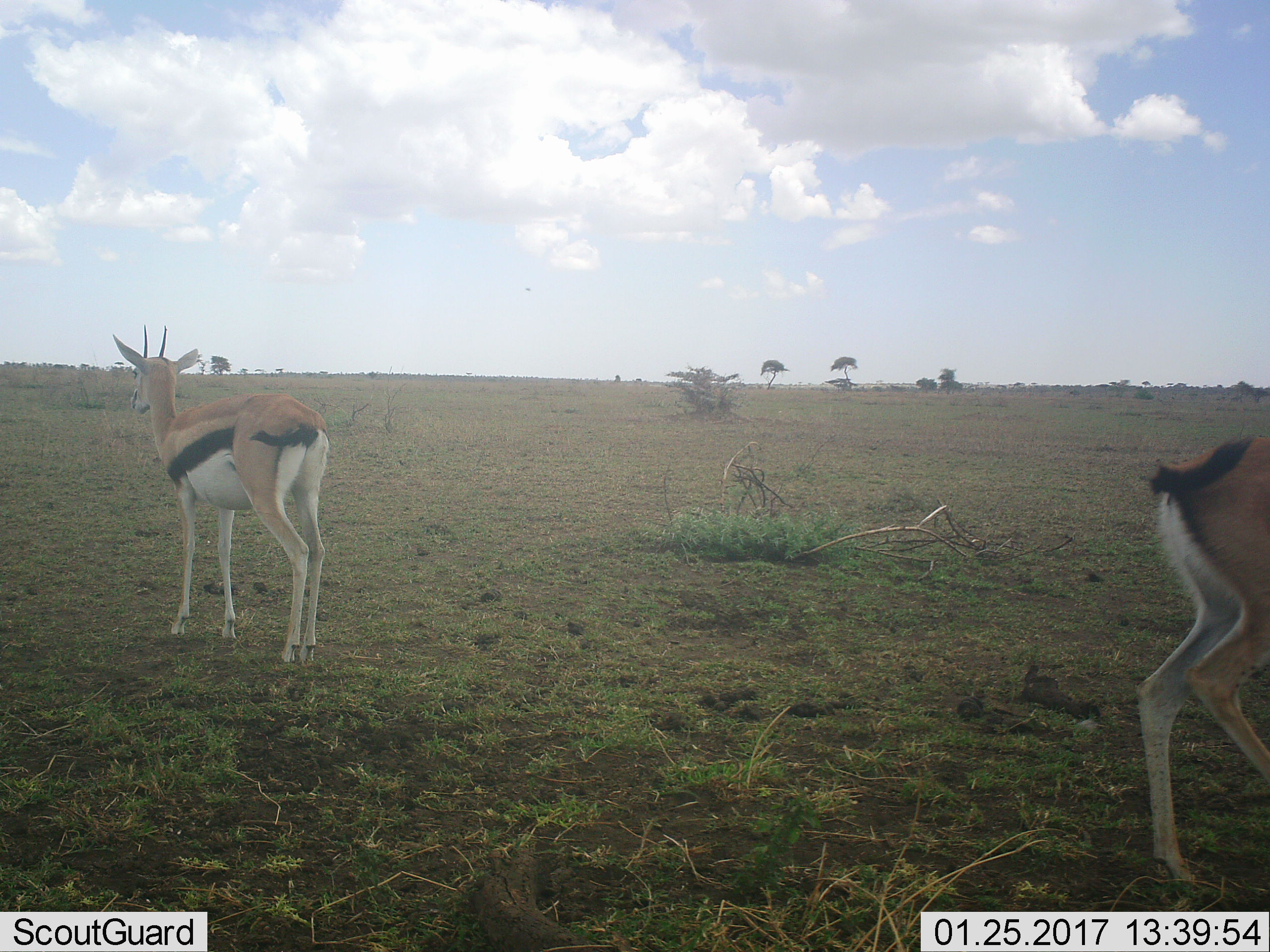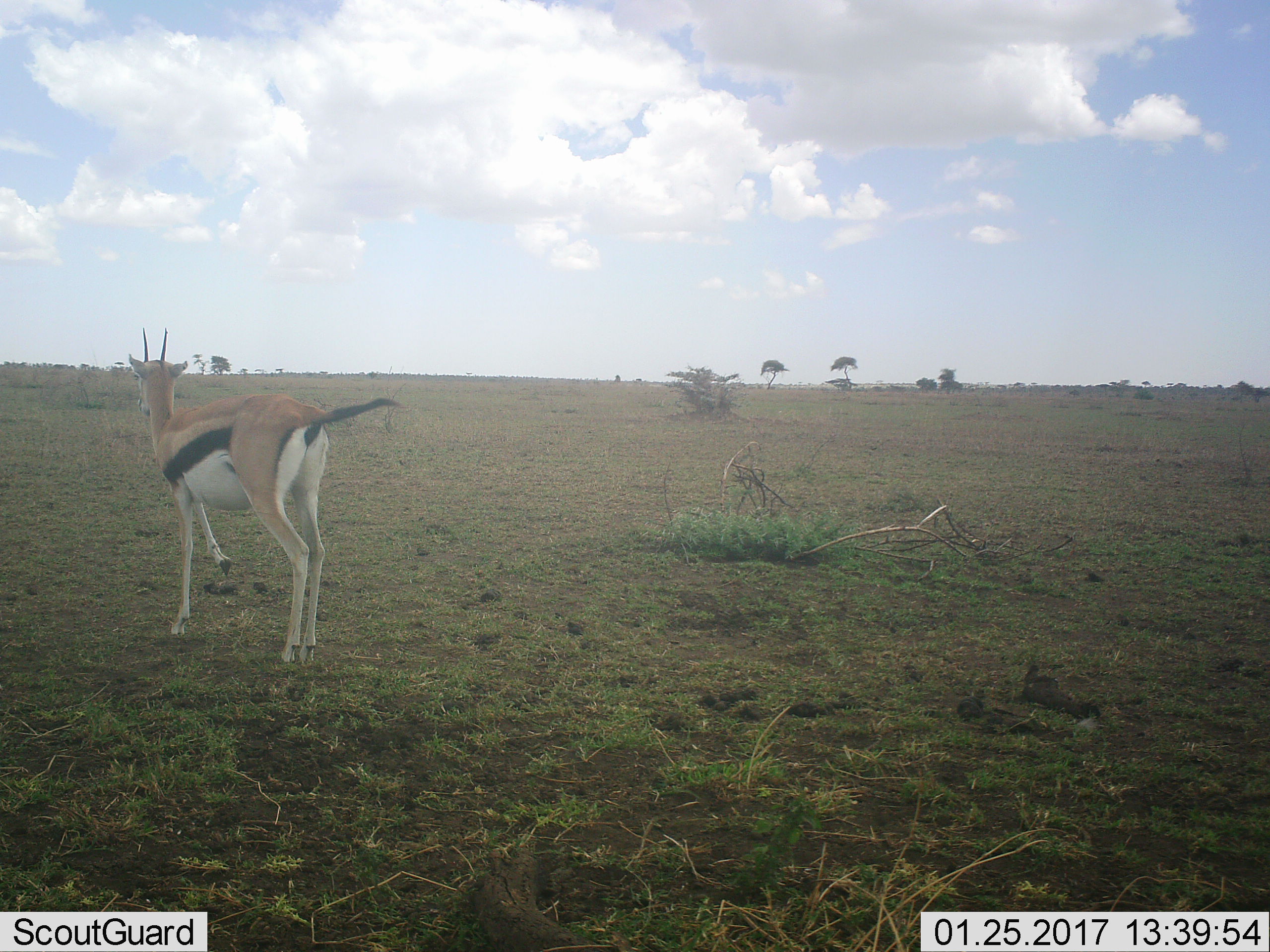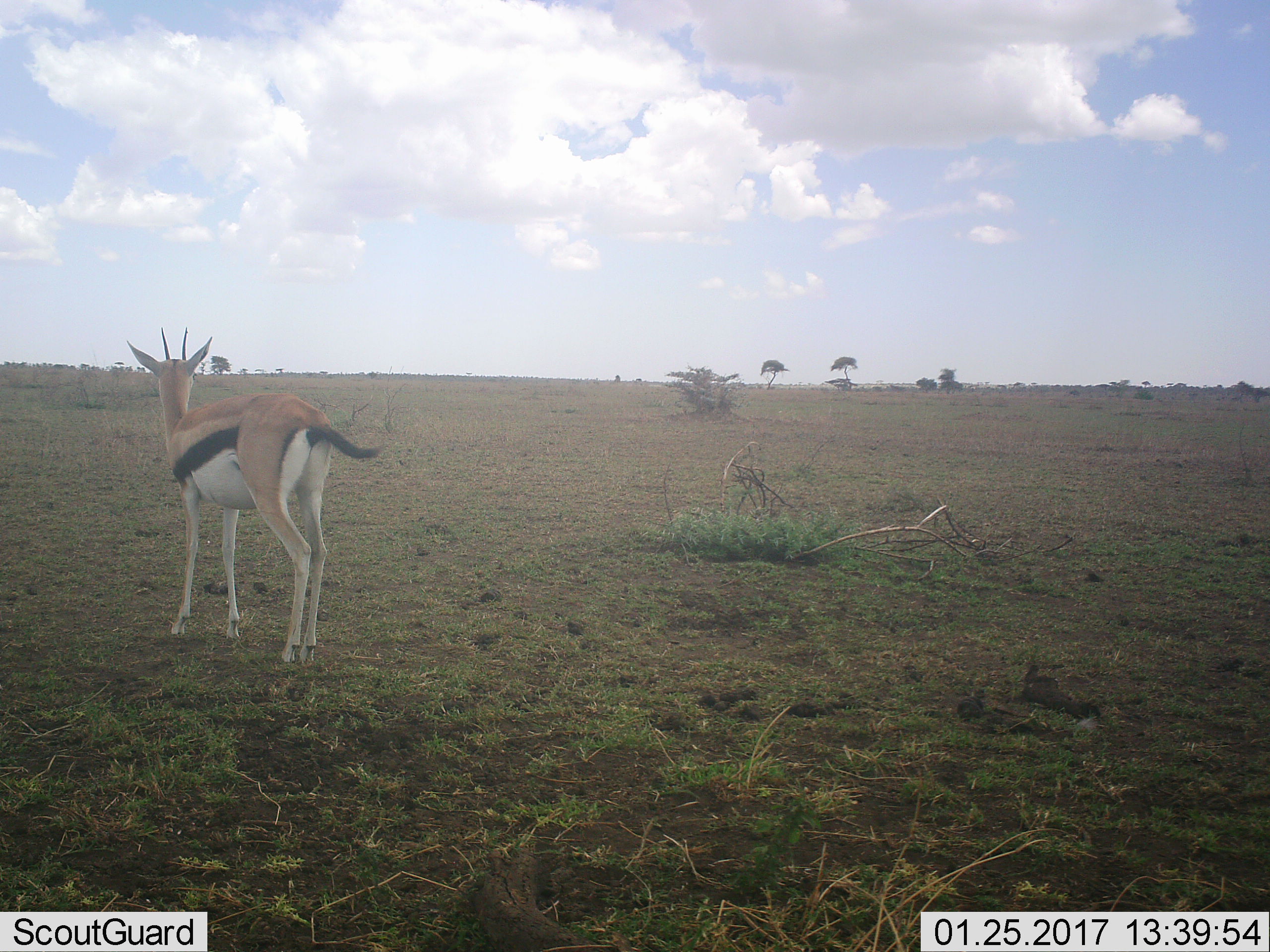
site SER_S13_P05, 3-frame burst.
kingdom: Animalia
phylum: Chordata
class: Mammalia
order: Artiodactyla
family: Bovidae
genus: Eudorcas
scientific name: Eudorcas thomsonii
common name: thomson's gazelle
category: gazellethomsons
Gazellethomsons (thomson's gazelle) (Eudorcas thomsonii), count 2. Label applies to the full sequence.